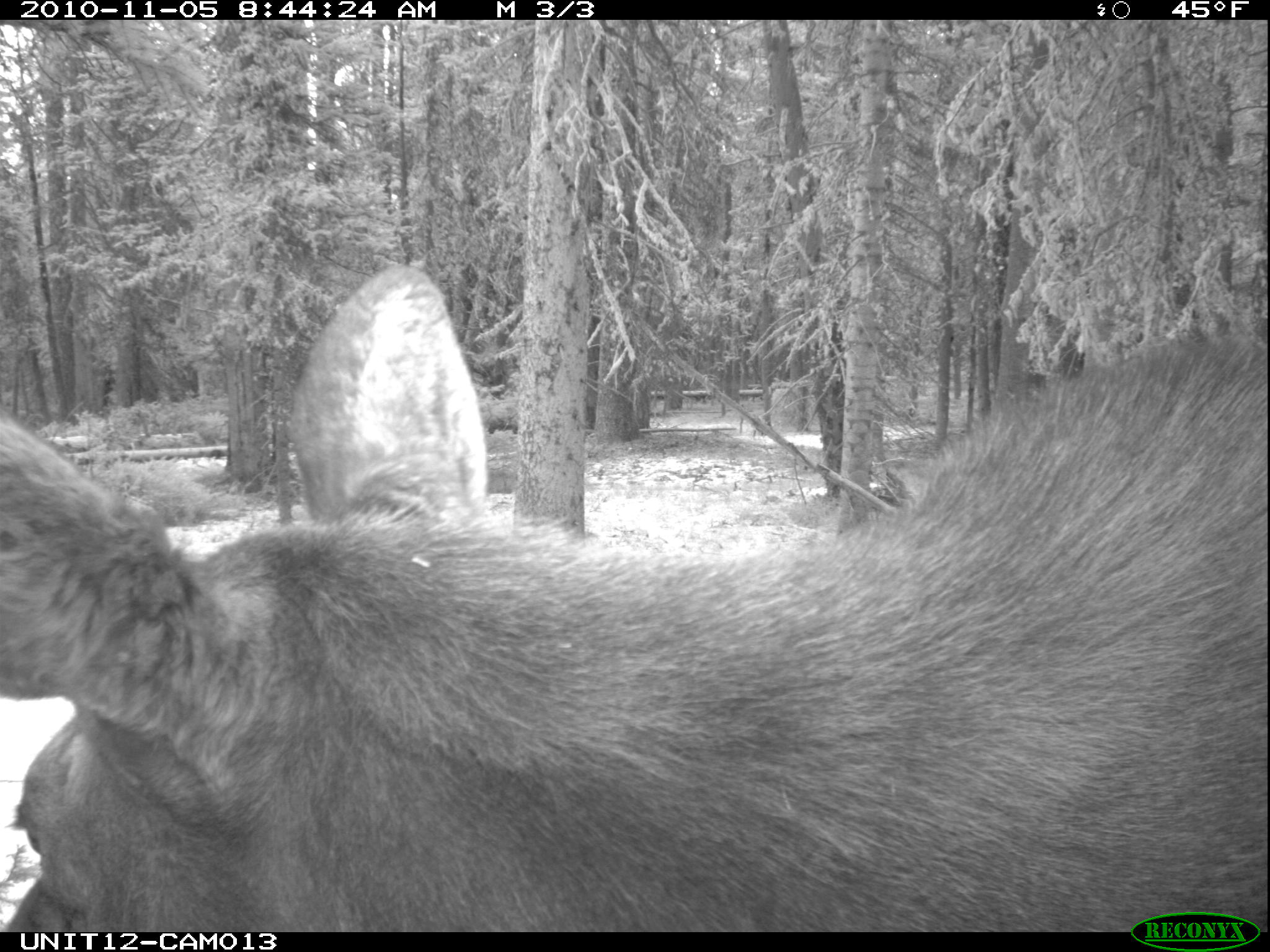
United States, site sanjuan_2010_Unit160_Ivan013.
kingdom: Animalia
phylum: Chordata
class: Mammalia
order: Artiodactyla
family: Cervidae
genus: Alces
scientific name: Alces alces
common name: moose